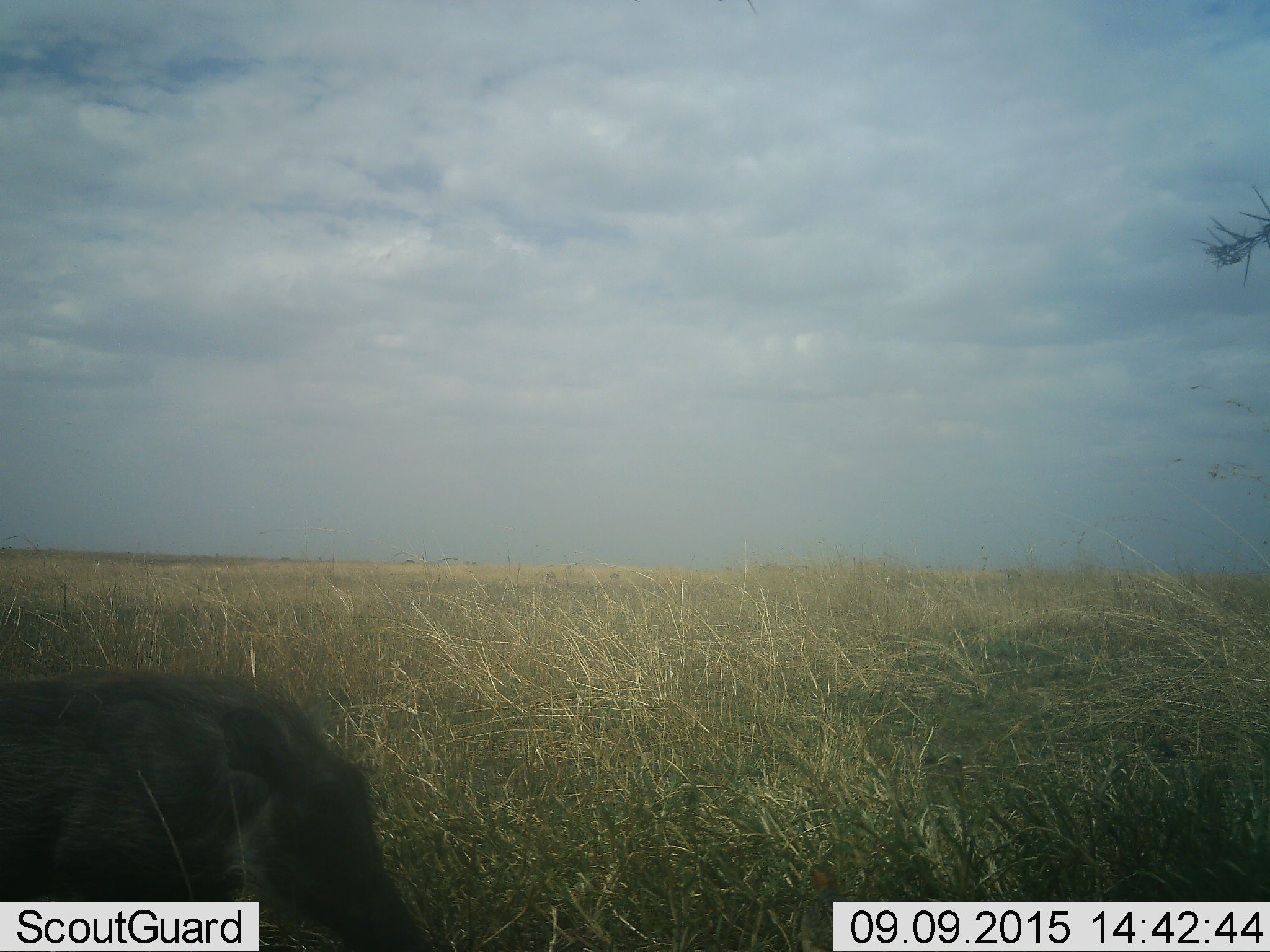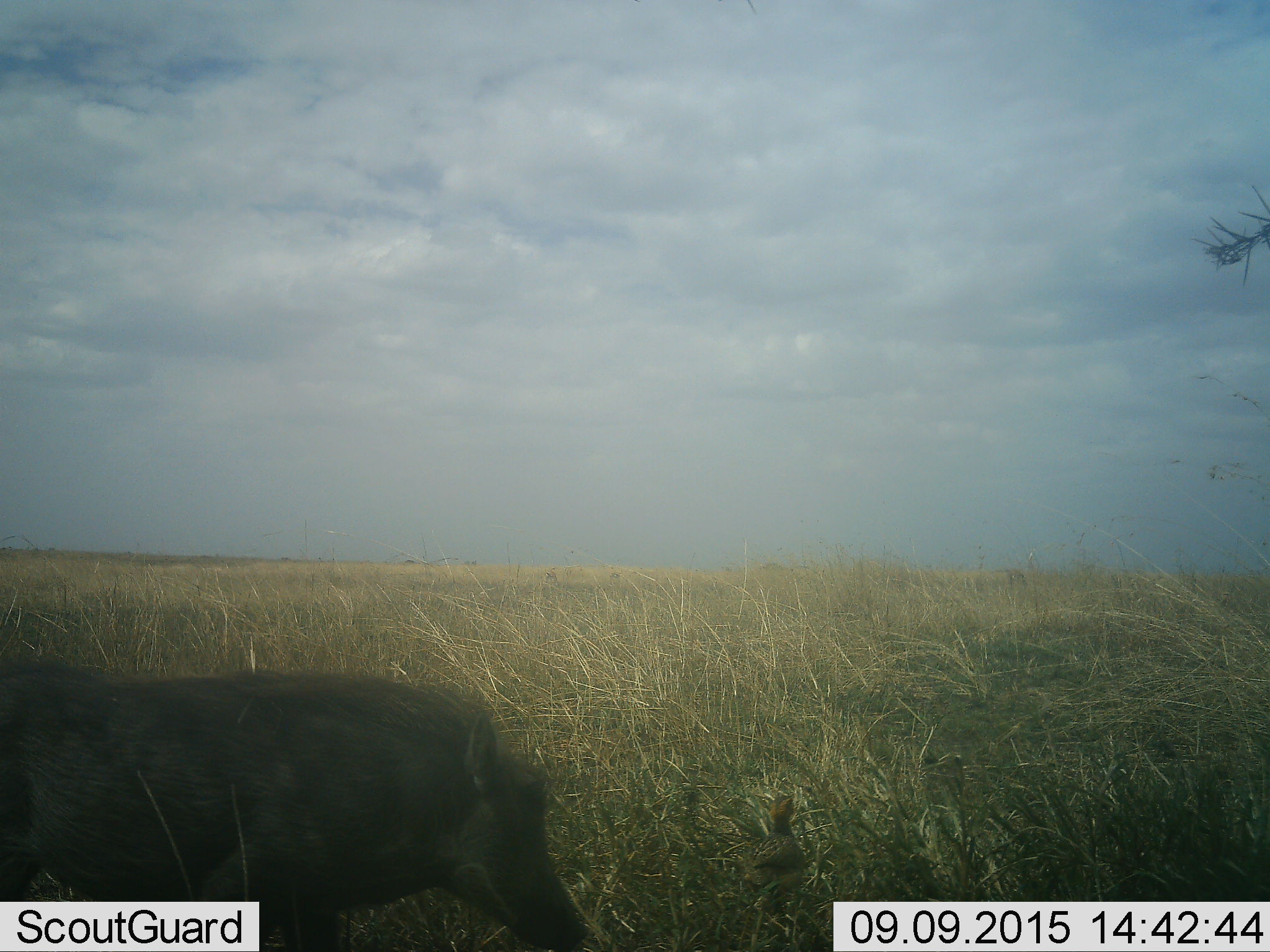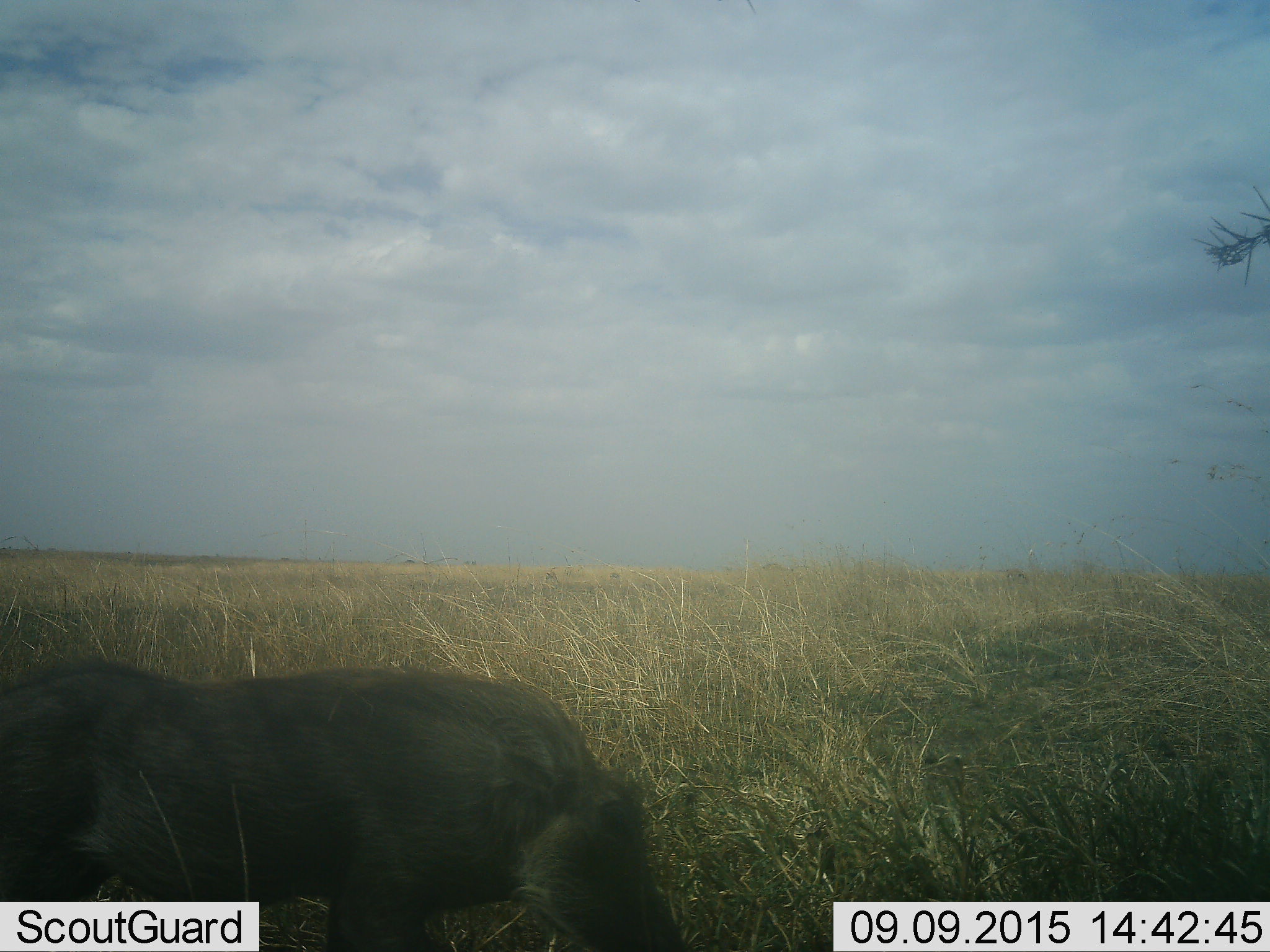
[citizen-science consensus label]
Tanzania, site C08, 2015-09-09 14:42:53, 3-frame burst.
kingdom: Animalia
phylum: Chordata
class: Mammalia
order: Artiodactyla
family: Suidae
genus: Phacochoerus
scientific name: Phacochoerus africanus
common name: warthog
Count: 1.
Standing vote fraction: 17%.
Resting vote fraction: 0%.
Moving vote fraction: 100%.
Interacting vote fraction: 0%.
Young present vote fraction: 0%.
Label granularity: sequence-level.